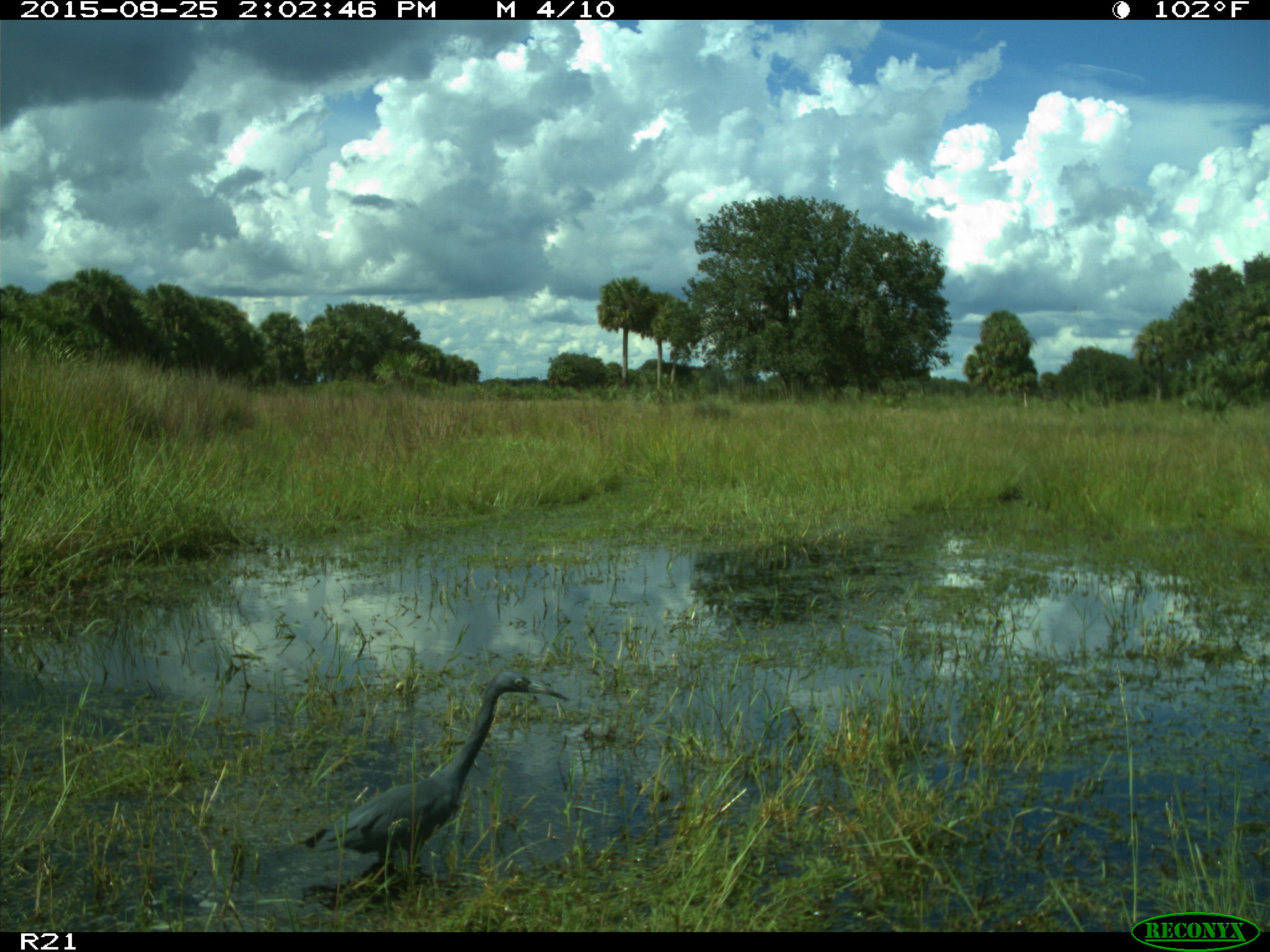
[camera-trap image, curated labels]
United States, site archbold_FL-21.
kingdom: Animalia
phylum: Chordata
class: Aves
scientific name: Aves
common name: birds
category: unidentified bird